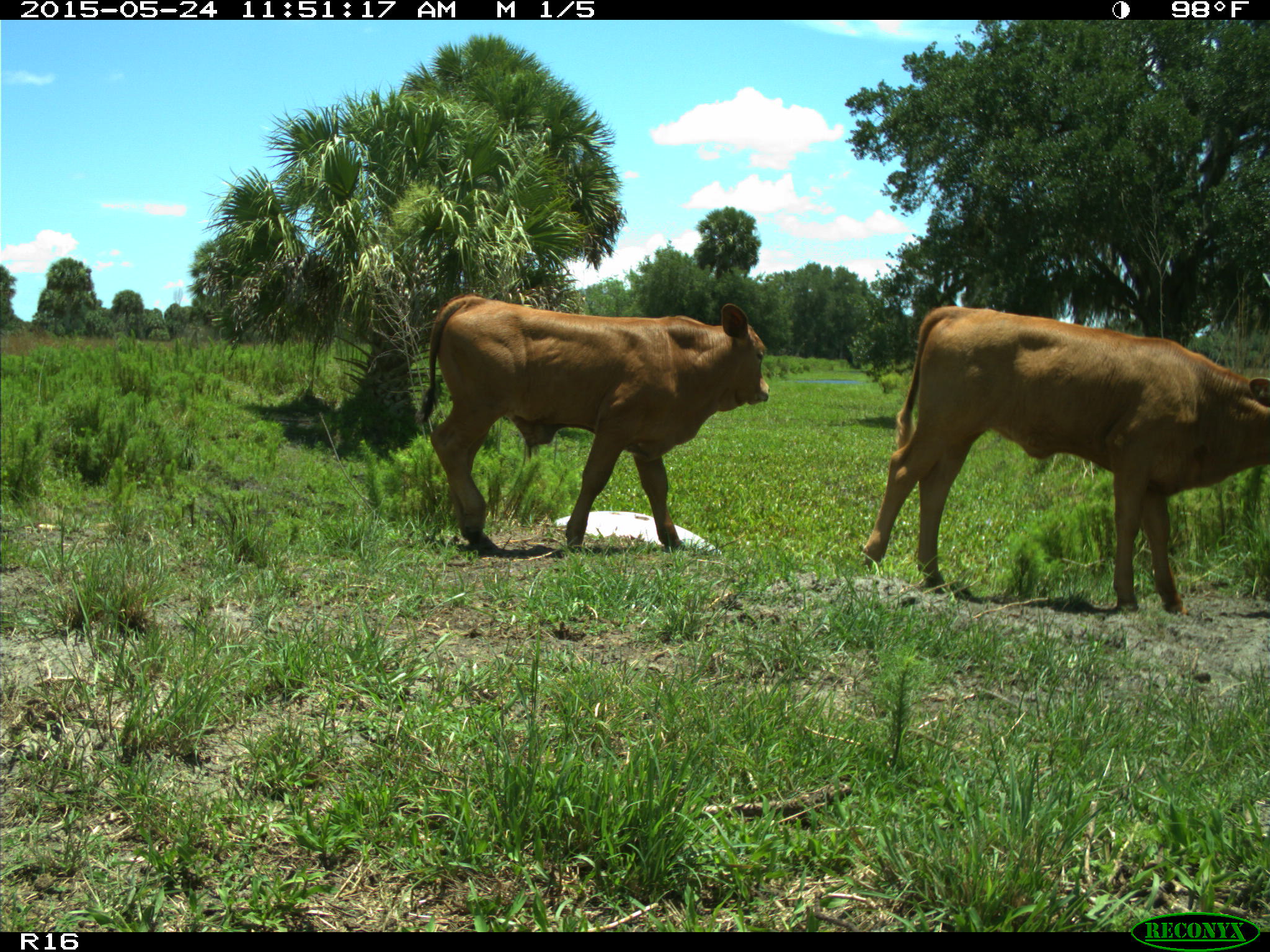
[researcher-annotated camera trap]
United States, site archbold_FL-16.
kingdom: Animalia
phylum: Chordata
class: Mammalia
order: Artiodactyla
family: Bovidae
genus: Bos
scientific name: Bos taurus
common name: domestic cow